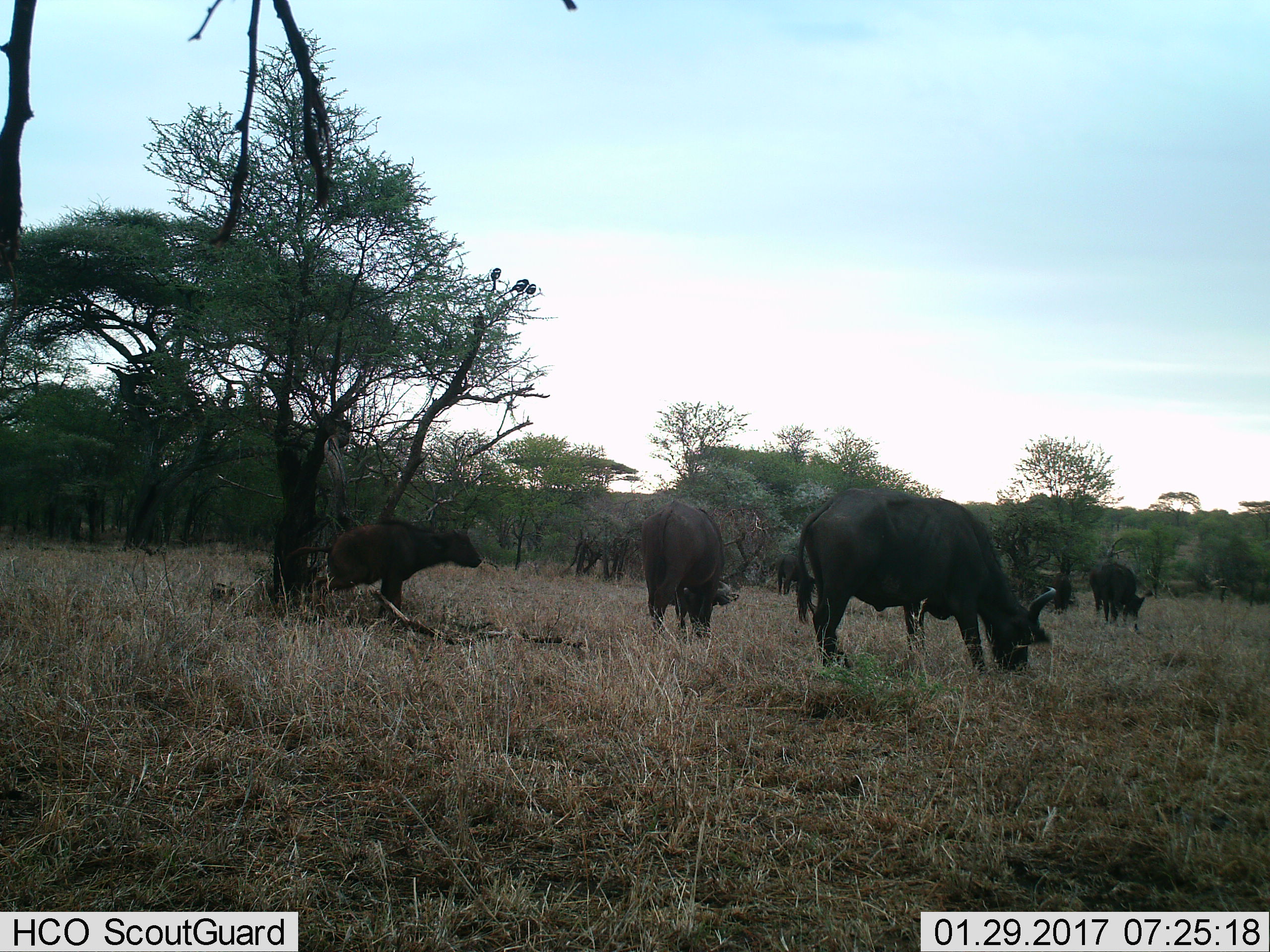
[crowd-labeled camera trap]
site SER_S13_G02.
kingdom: Animalia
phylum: Chordata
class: Mammalia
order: Artiodactyla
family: Bovidae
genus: Syncerus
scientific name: Syncerus caffer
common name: african buffalo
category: buffalo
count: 5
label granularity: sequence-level